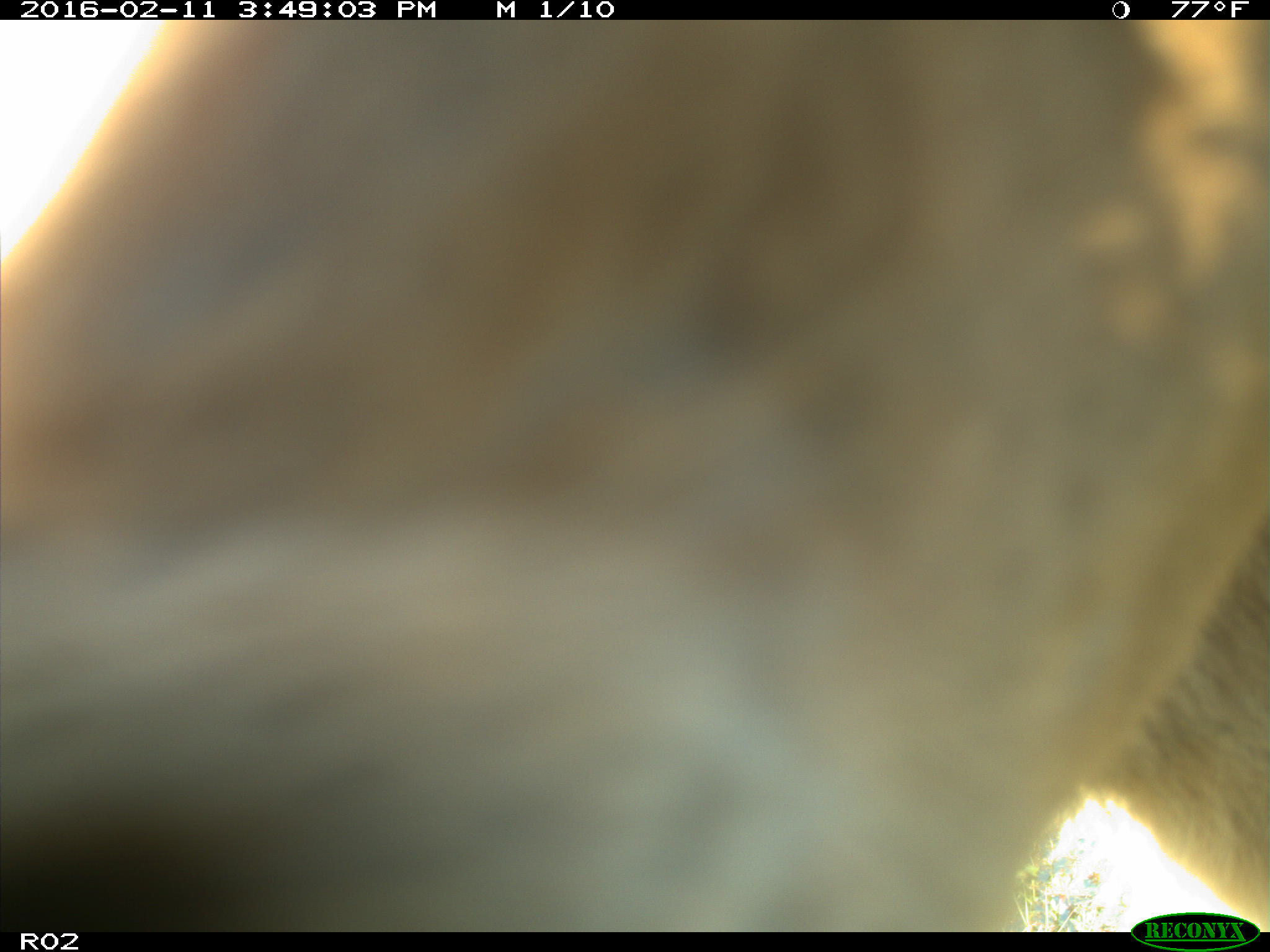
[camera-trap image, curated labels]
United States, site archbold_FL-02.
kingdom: Animalia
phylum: Chordata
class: Mammalia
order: Artiodactyla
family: Bovidae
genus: Bos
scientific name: Bos taurus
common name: domestic cow